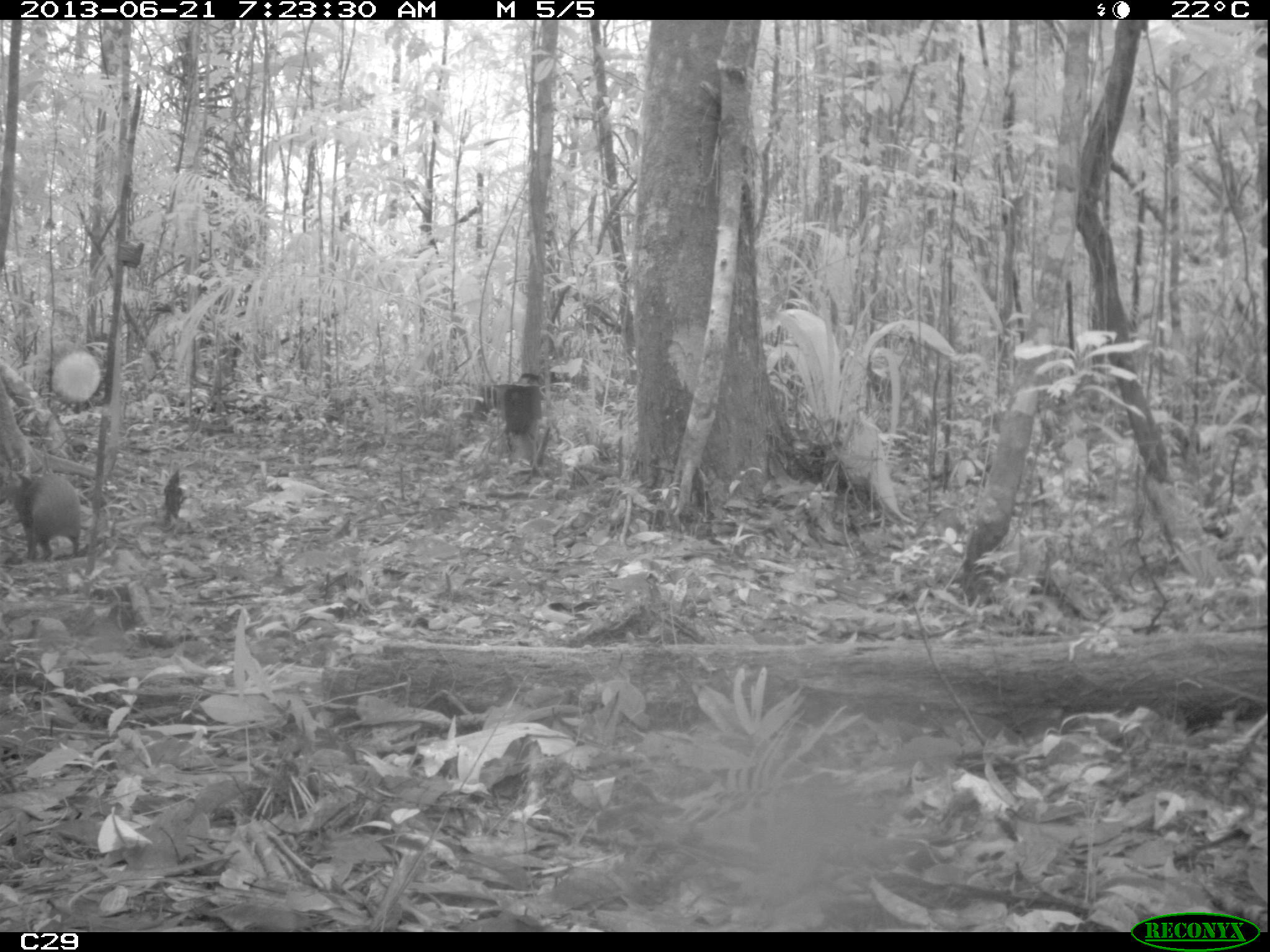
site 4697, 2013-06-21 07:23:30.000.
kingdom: Animalia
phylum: Chordata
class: Mammalia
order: Rodentia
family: Dasyproctidae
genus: Dasyprocta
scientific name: Dasyprocta leporina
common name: red-rumped agouti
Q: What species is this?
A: Dasyprocta leporina (red-rumped agouti).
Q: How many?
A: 1.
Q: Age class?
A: Adult.